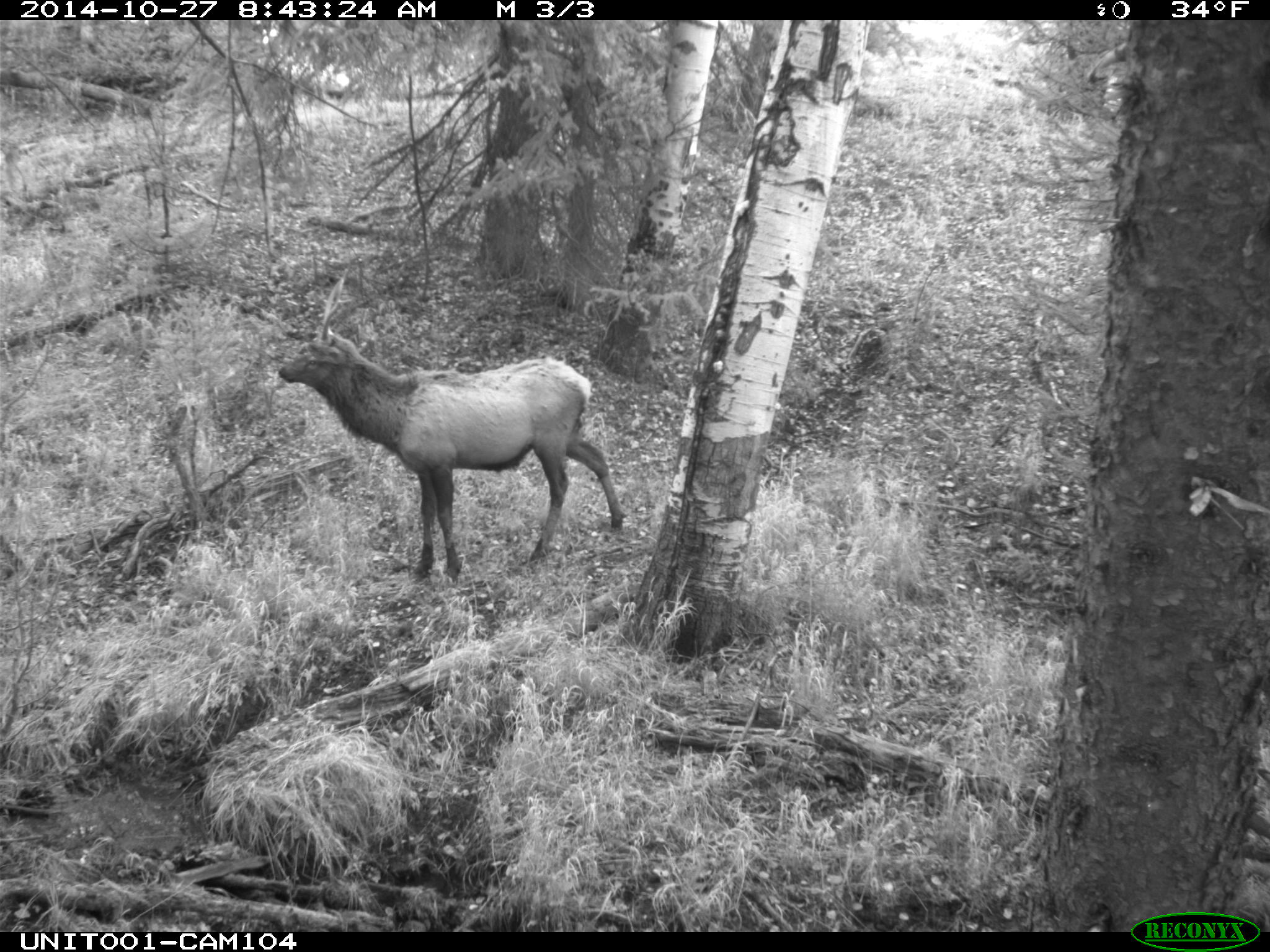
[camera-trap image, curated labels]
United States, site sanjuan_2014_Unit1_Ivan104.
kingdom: Animalia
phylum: Chordata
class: Mammalia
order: Artiodactyla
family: Cervidae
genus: Cervus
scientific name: Cervus elaphus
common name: red deer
Cervus elaphus (red deer).